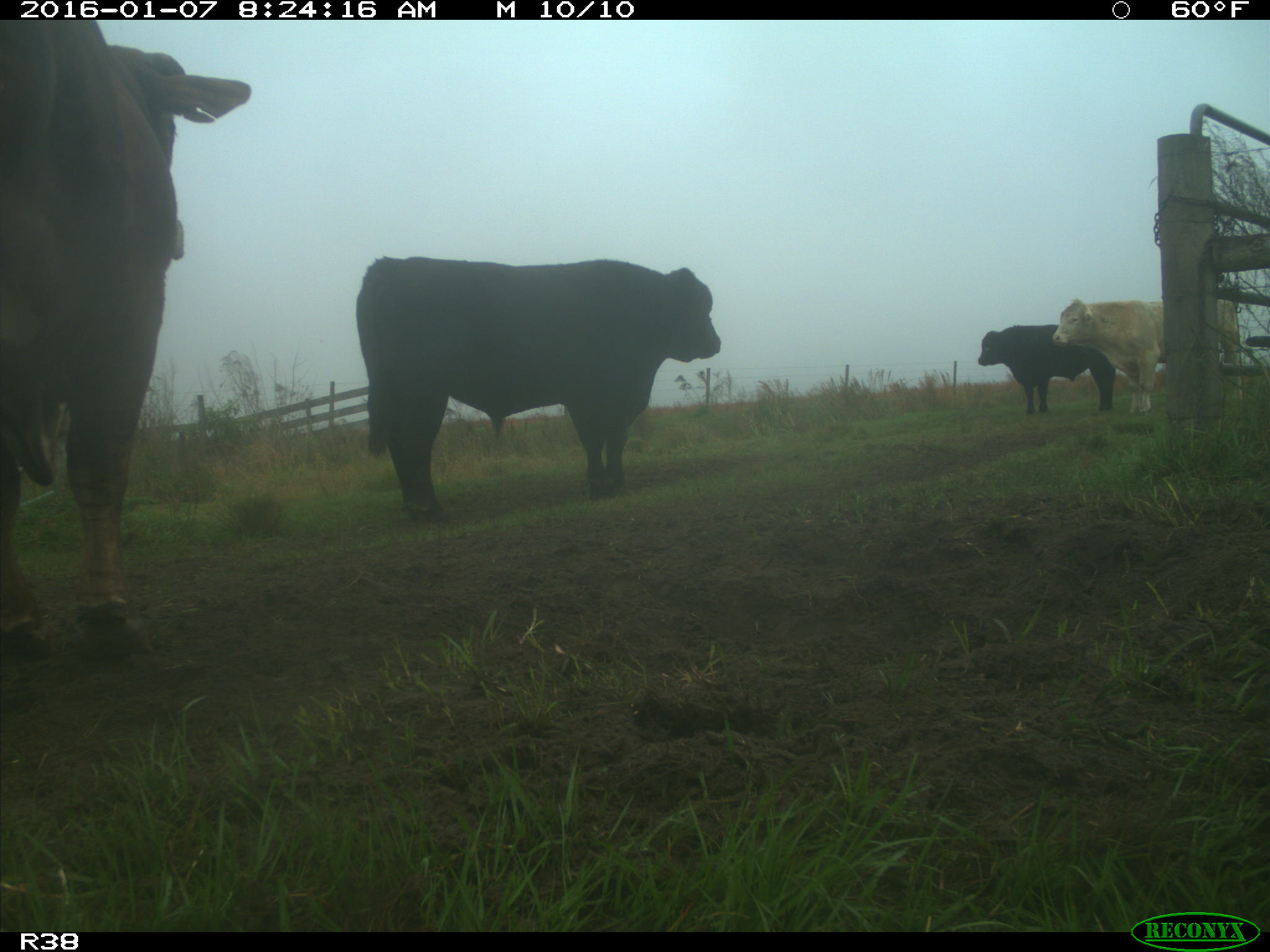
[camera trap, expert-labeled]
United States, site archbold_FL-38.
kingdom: Animalia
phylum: Chordata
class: Mammalia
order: Artiodactyla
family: Bovidae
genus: Bos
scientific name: Bos taurus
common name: domestic cow